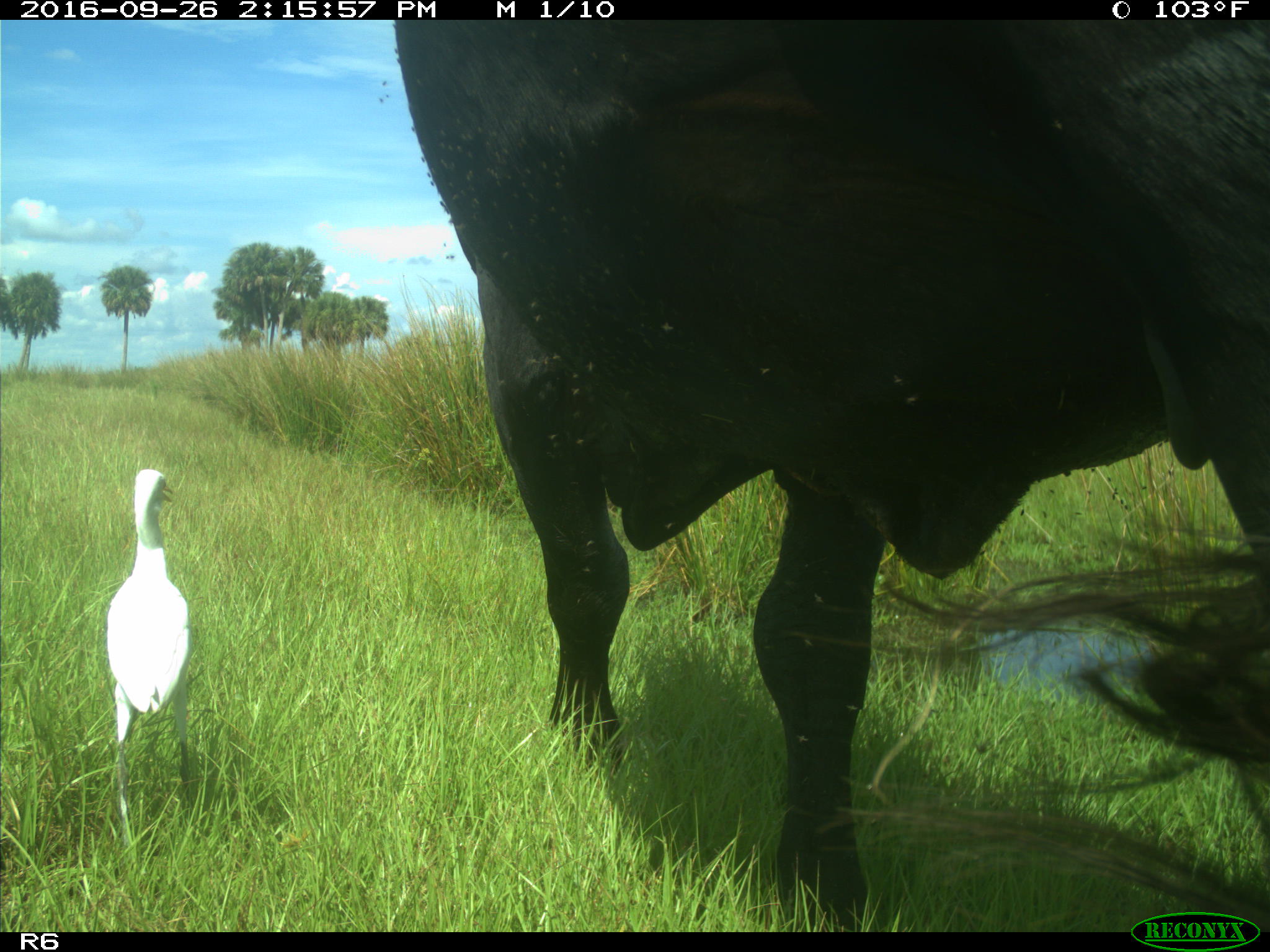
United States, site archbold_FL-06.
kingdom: Animalia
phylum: Chordata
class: Mammalia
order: Artiodactyla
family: Bovidae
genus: Bos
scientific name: Bos taurus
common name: domestic cow